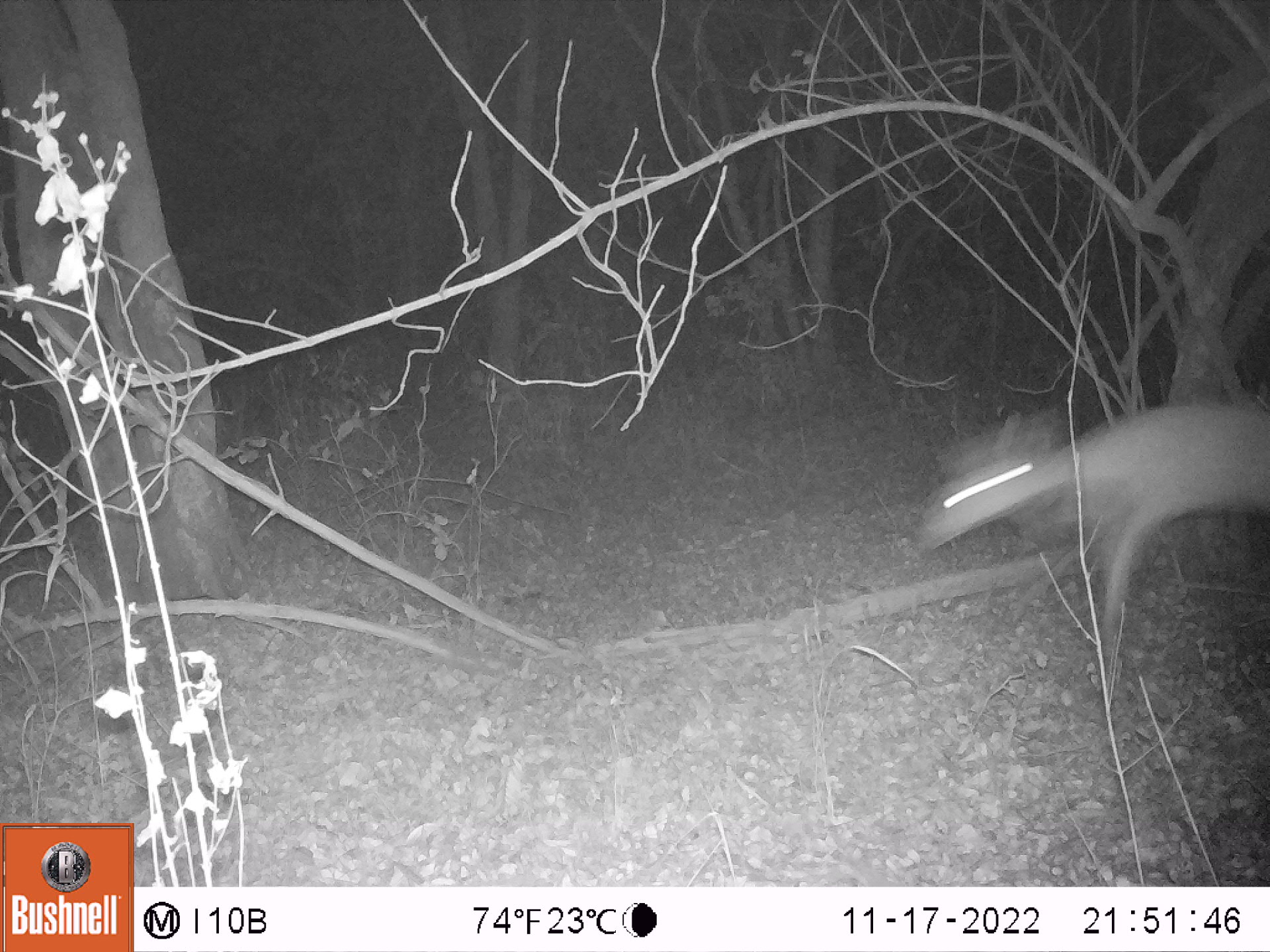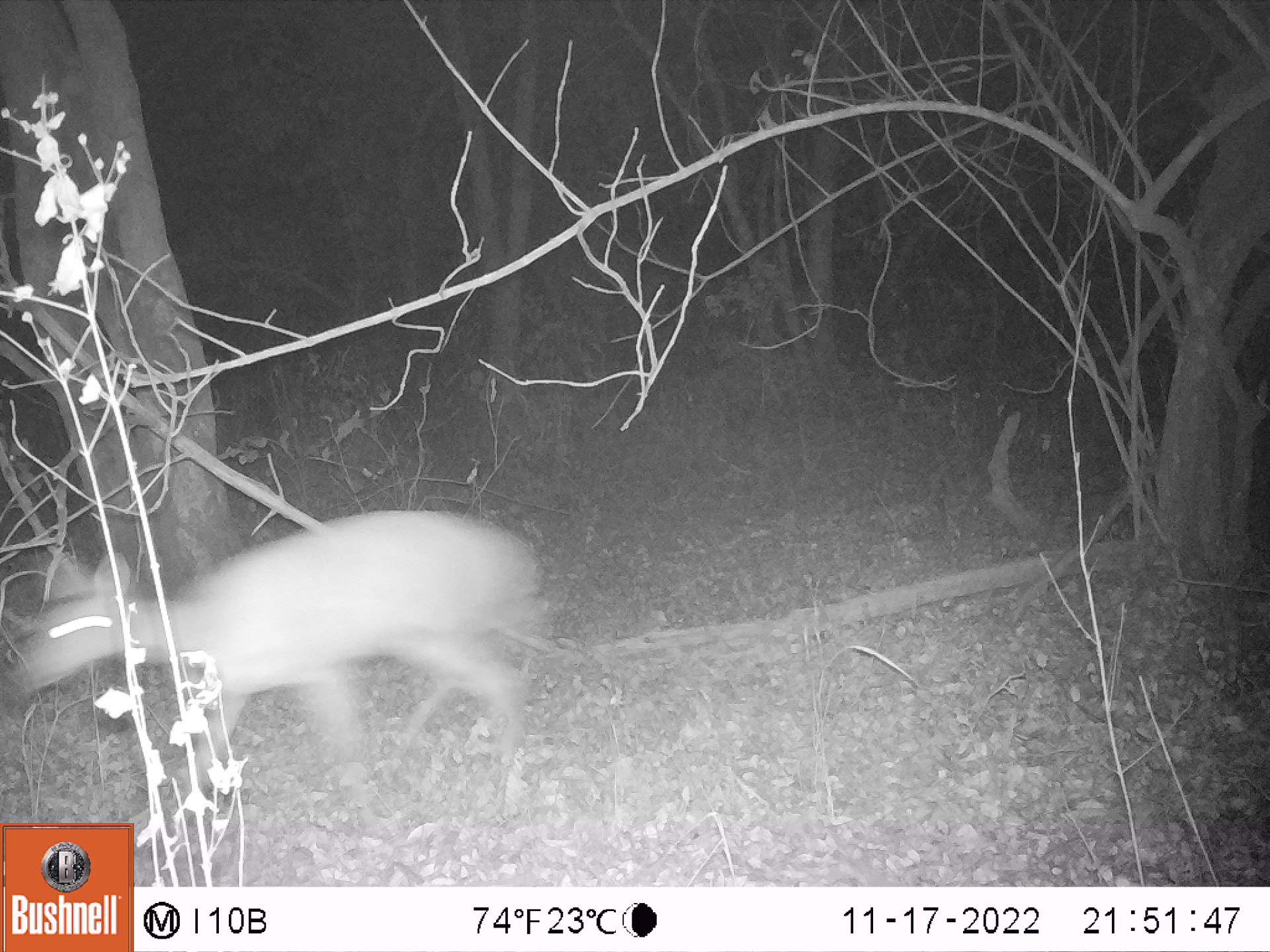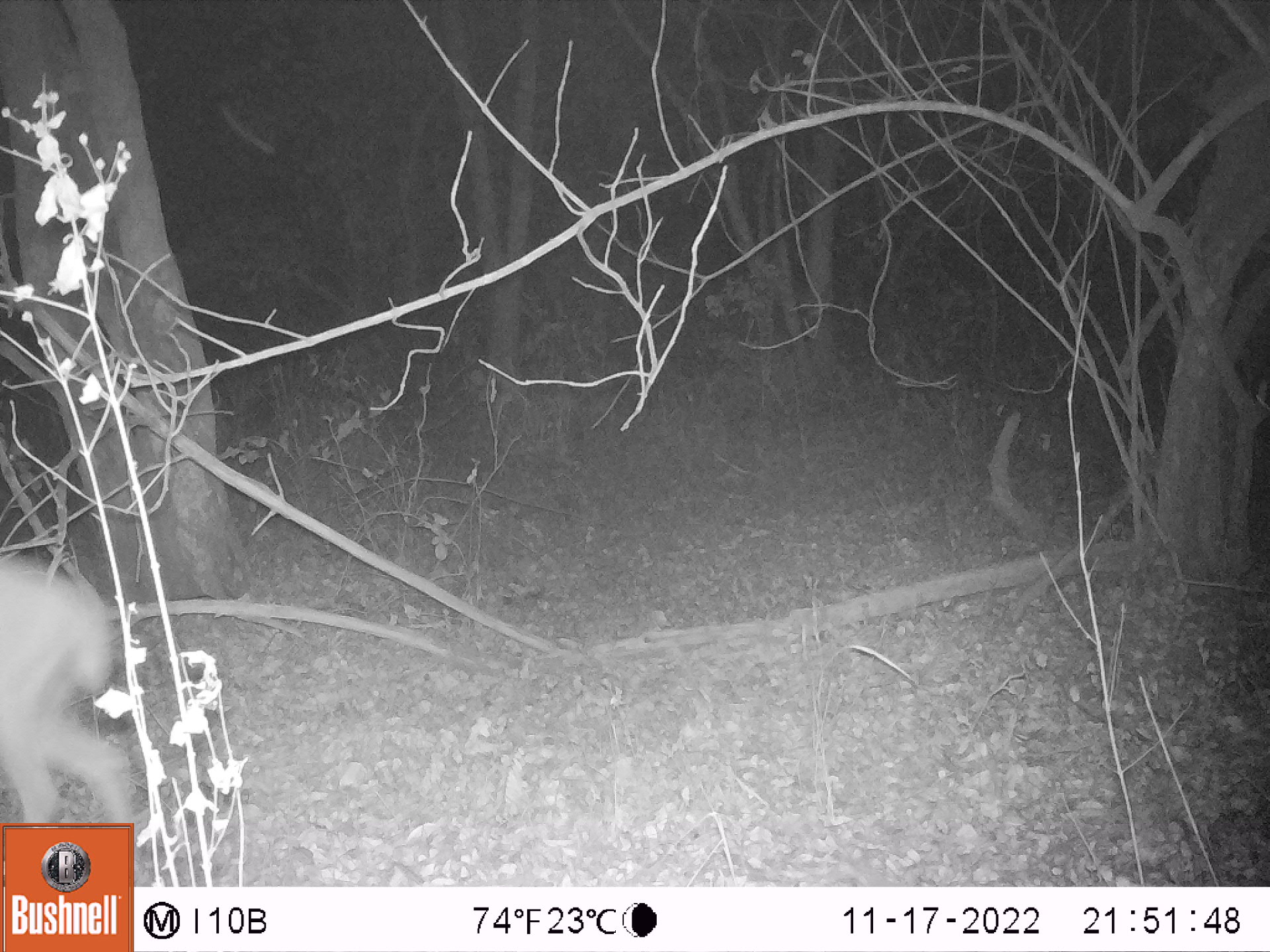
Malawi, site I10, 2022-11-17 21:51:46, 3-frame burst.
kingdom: Animalia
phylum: Chordata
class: Mammalia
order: Artiodactyla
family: Bovidae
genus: Tragelaphus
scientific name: Tragelaphus sylvaticus sylvaticus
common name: cape bushbuck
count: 1